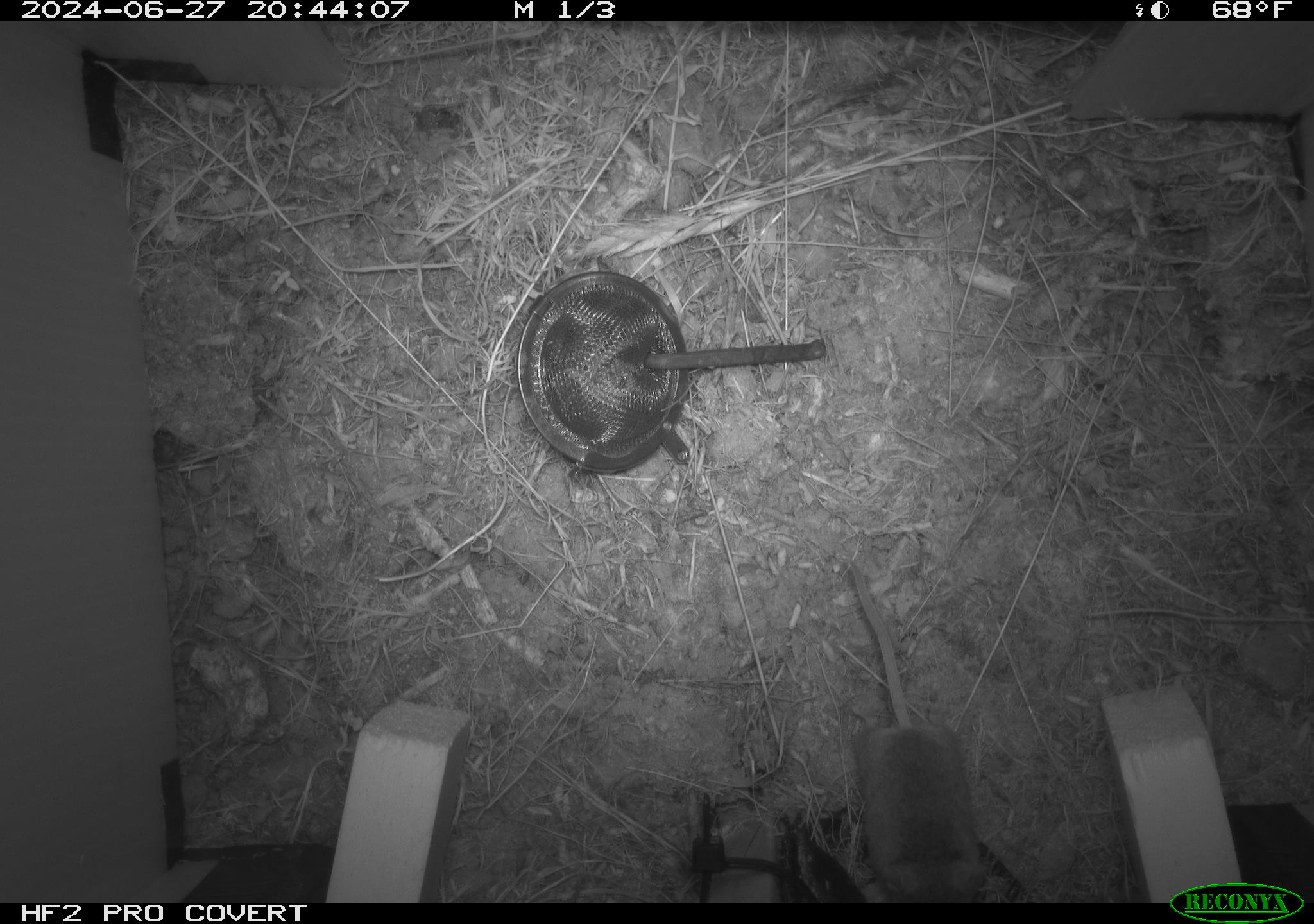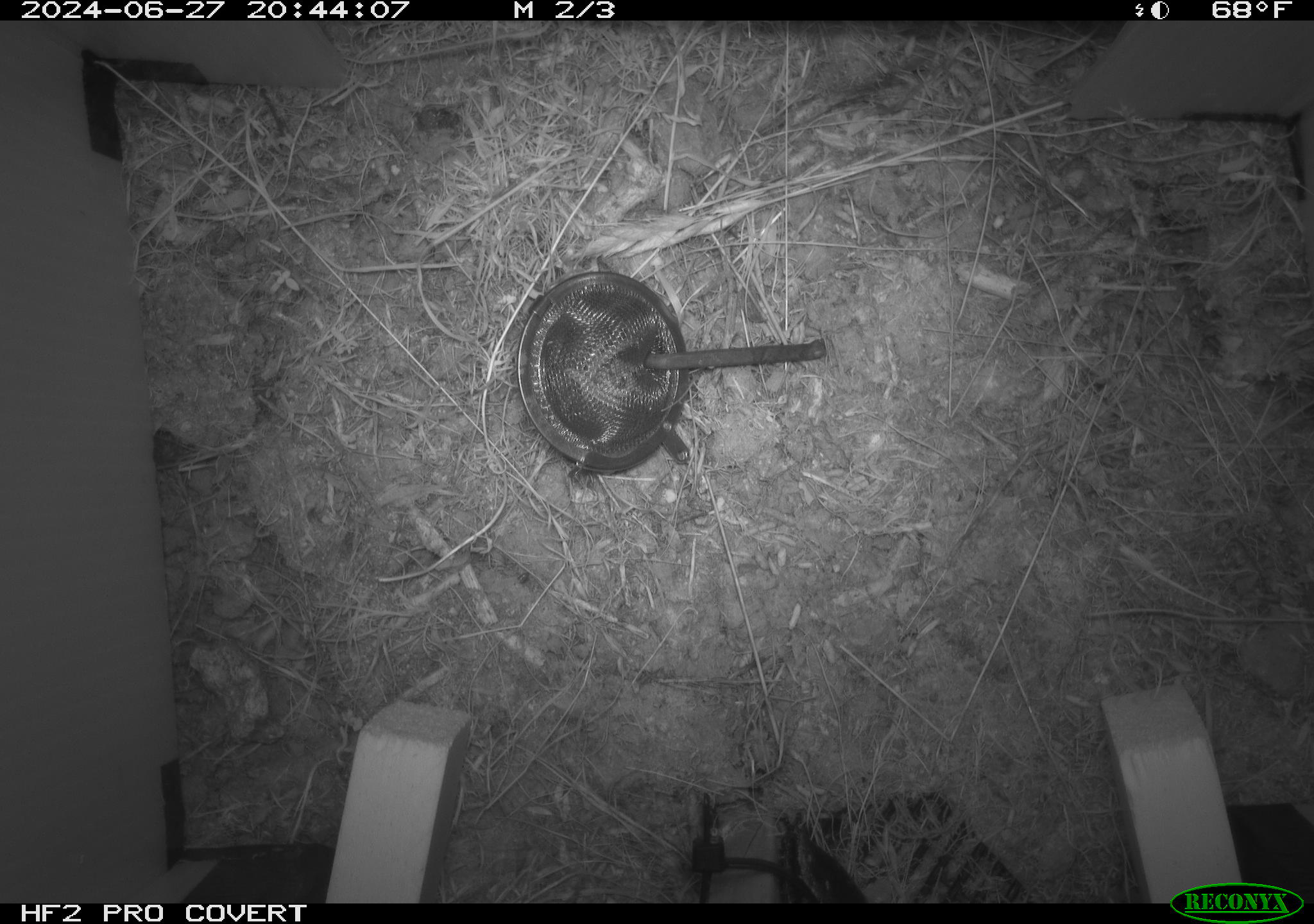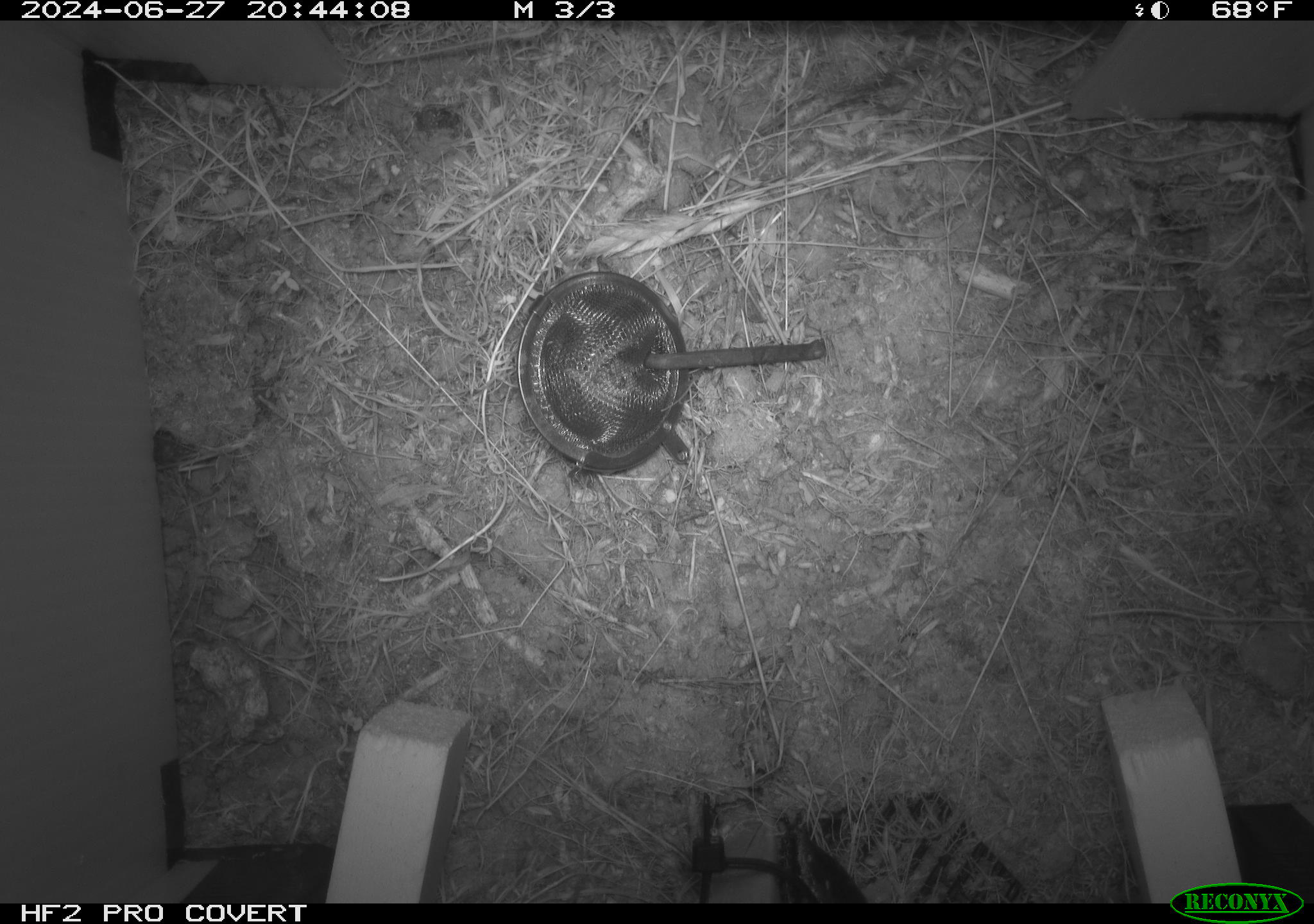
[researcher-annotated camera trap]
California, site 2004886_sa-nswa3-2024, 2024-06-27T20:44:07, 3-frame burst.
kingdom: Animalia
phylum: Chordata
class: Mammalia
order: Rodentia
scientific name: Rodentia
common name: rodent